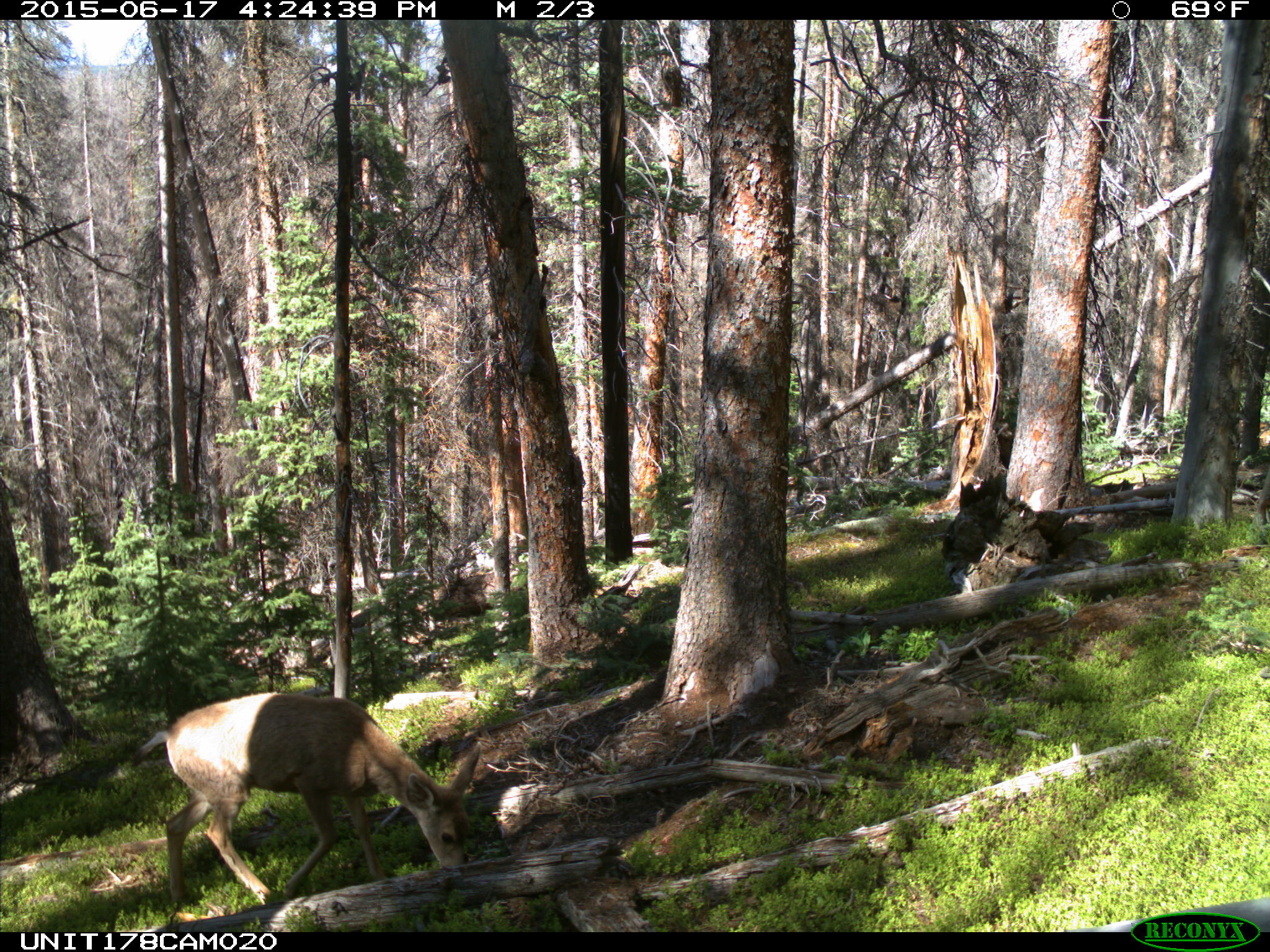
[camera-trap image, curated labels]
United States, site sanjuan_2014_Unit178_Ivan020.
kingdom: Animalia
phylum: Chordata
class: Mammalia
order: Artiodactyla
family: Cervidae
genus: Odocoileus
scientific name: Odocoileus hemionus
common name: mule deer